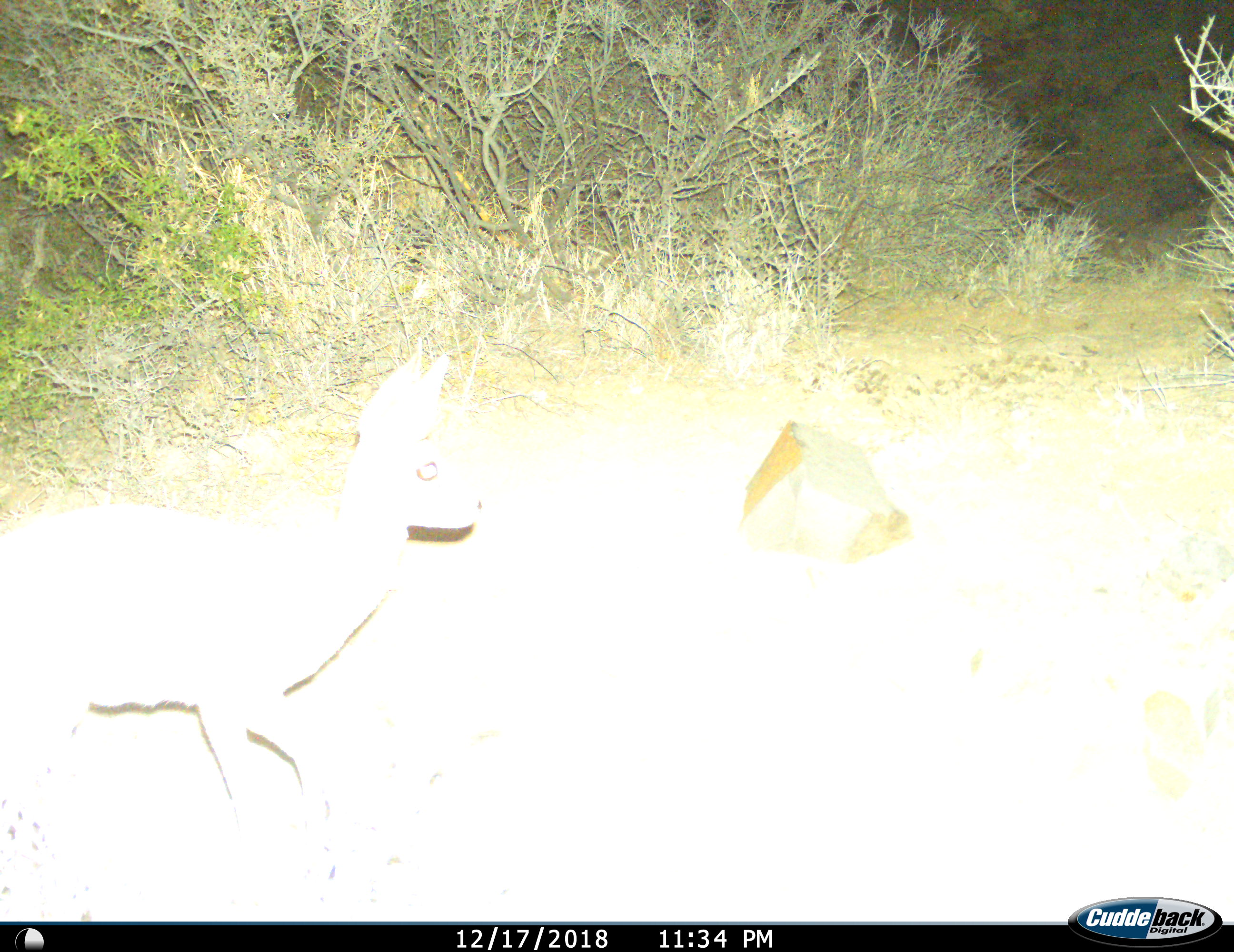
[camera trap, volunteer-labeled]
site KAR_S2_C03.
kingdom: Animalia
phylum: Chordata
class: Mammalia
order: Artiodactyla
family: Bovidae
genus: Raphicerus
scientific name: Raphicerus campestris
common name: steenbok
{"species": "steenbok (Raphicerus campestris)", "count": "1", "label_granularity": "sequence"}